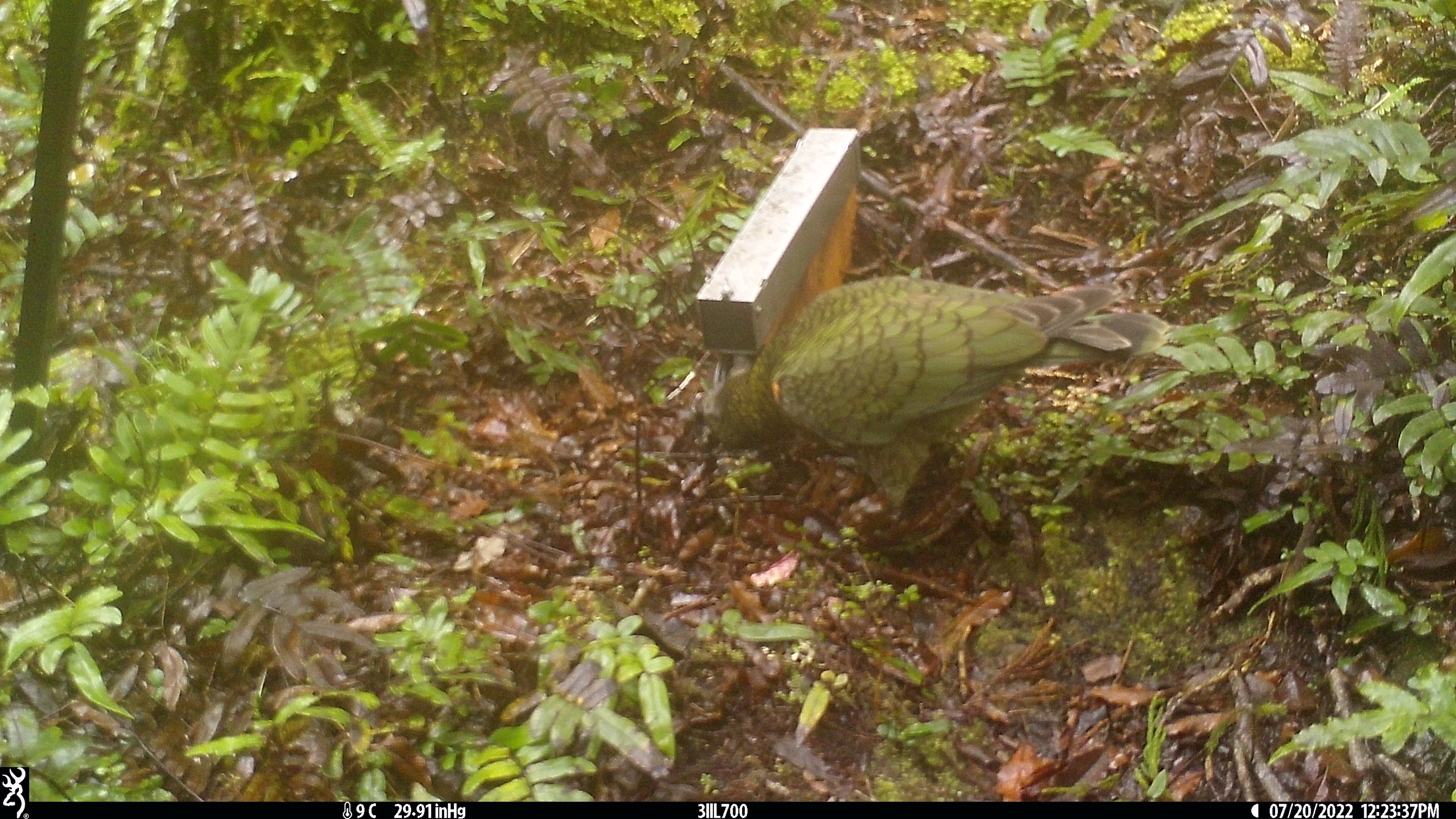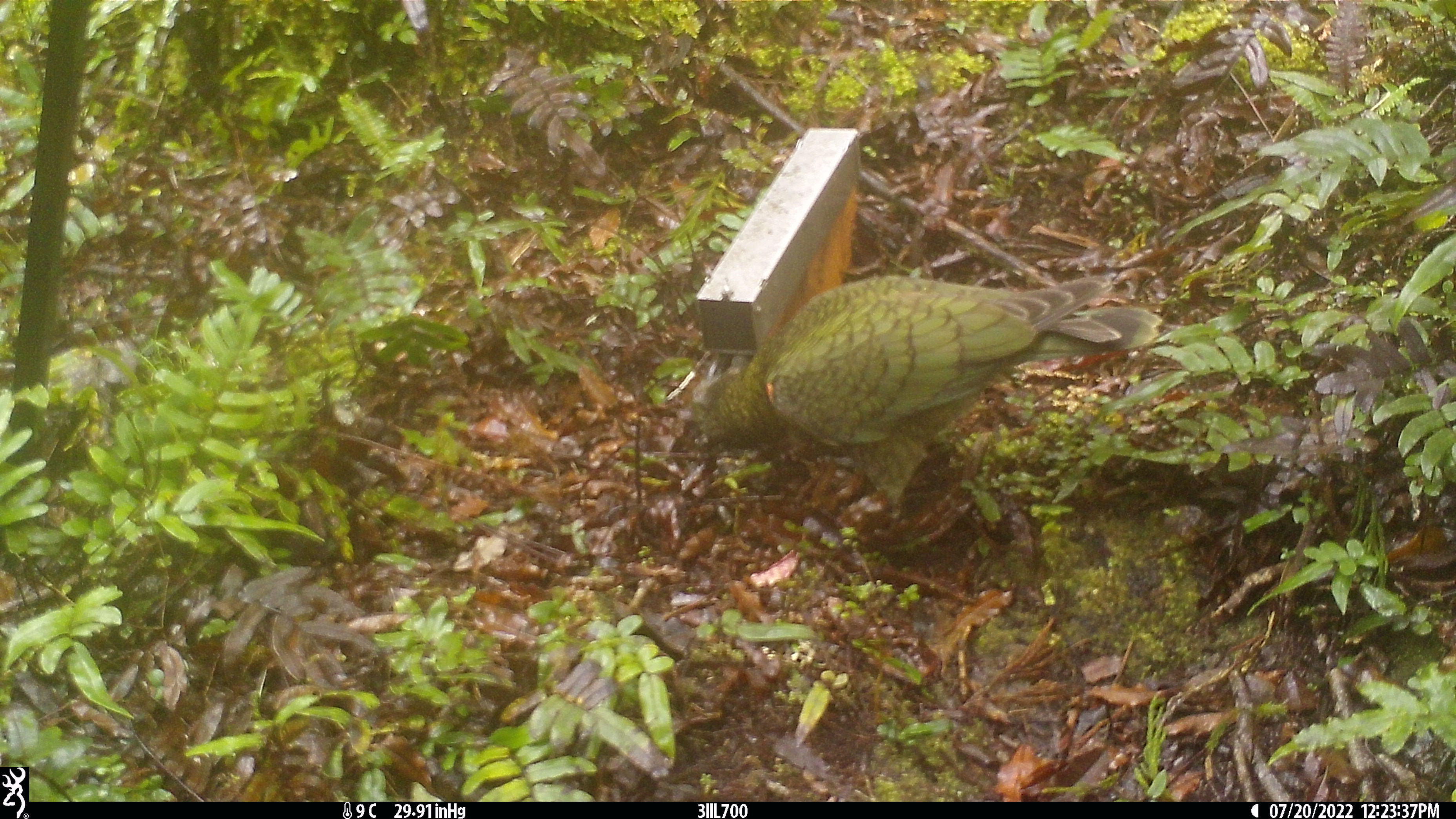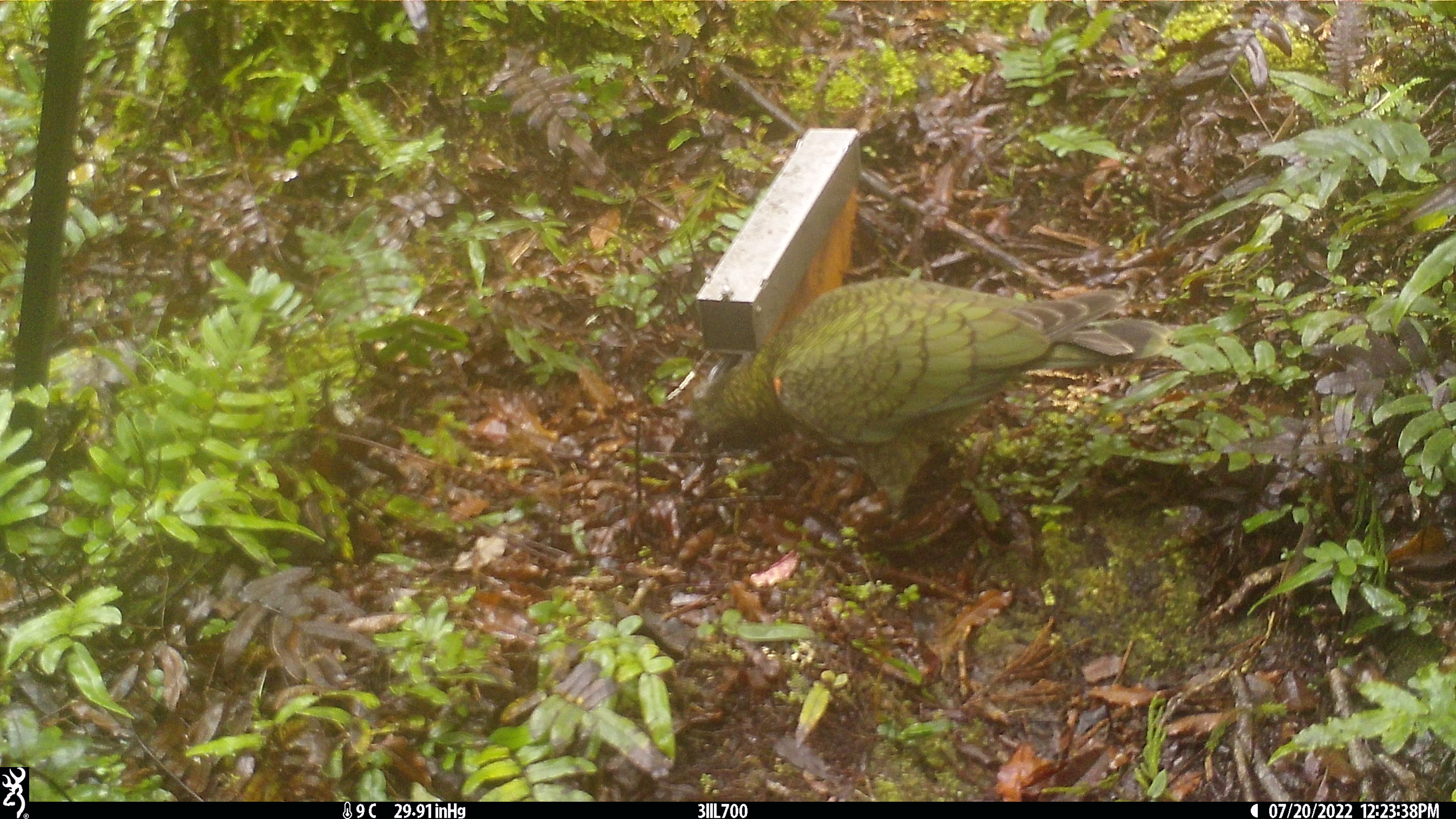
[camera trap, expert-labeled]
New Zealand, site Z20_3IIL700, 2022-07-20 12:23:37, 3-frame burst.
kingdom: Animalia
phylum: Chordata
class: Aves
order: Psittaciformes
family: Strigopidae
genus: Nestor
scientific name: Nestor notabilis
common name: kea